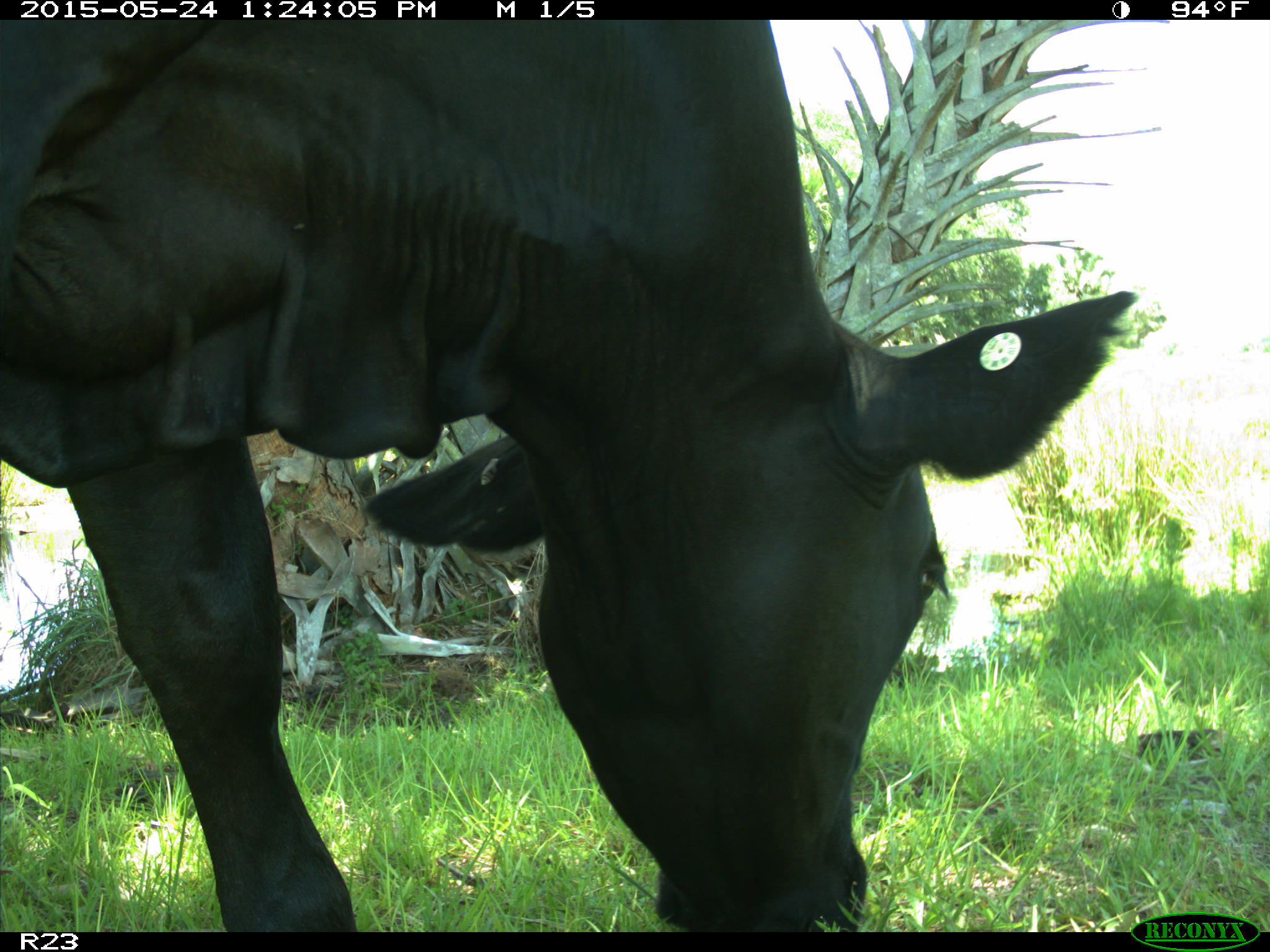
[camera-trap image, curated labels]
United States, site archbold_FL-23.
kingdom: Animalia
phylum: Chordata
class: Mammalia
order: Artiodactyla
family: Bovidae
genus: Bos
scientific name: Bos taurus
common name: domestic cow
Bos taurus (domestic cow).